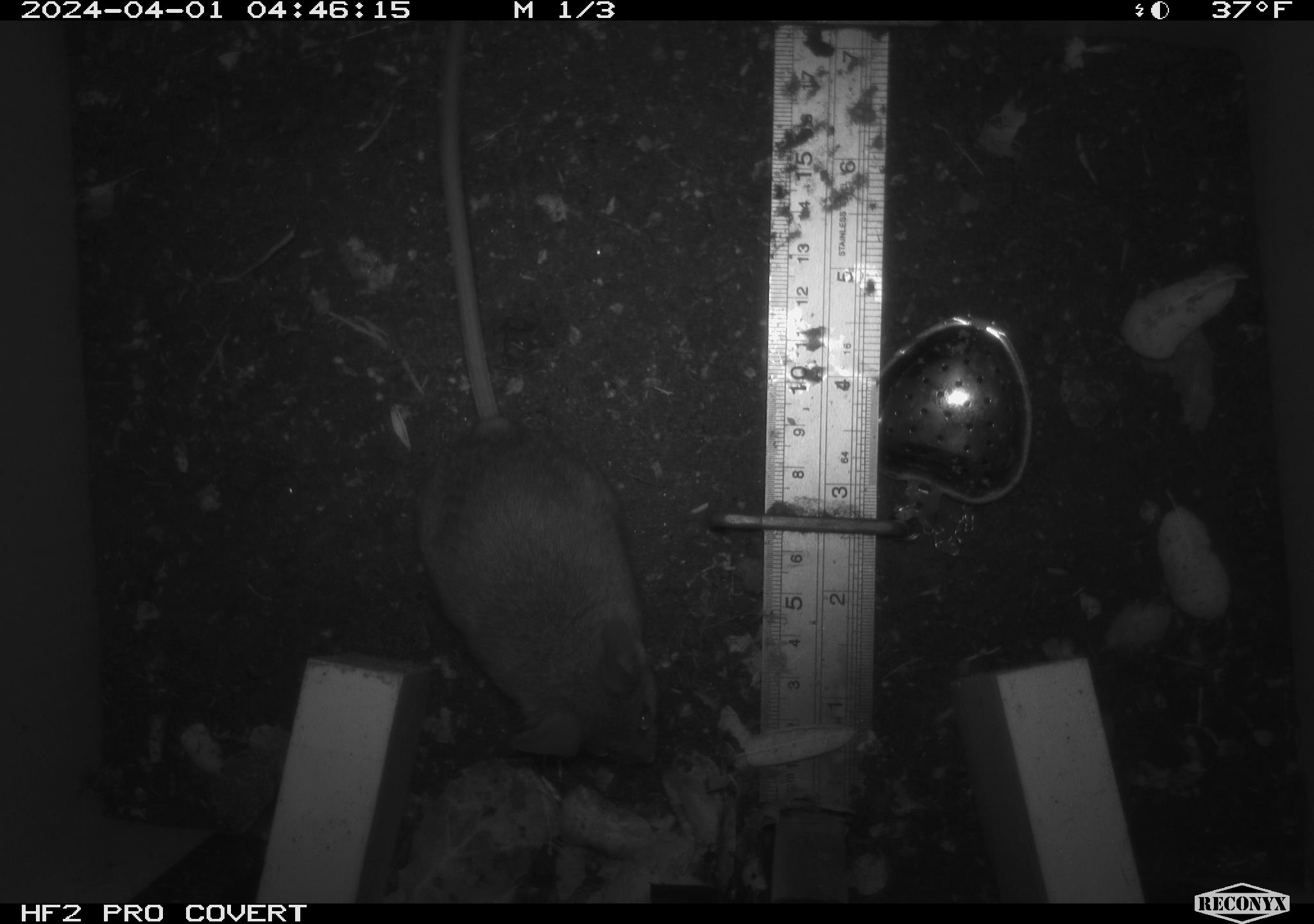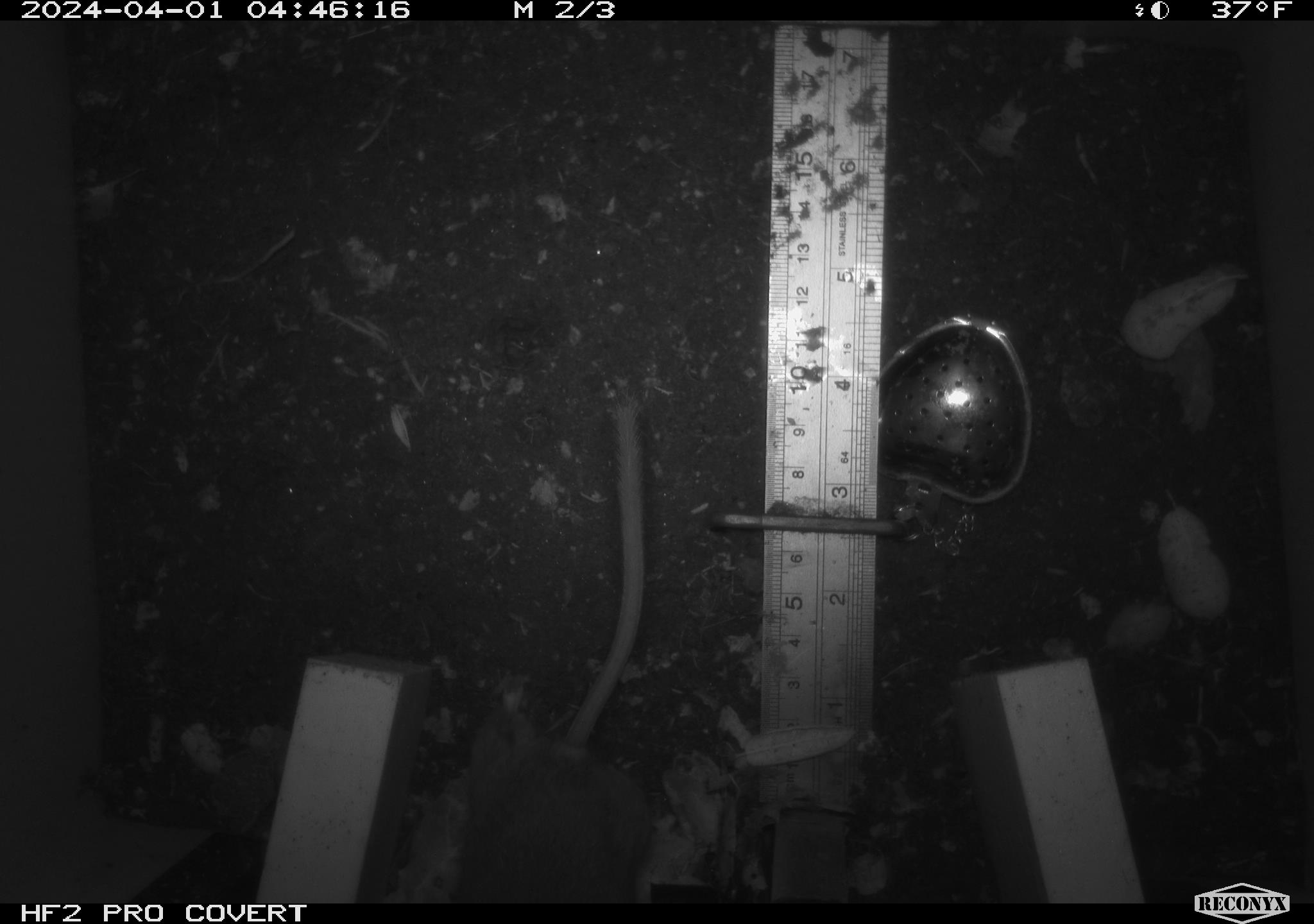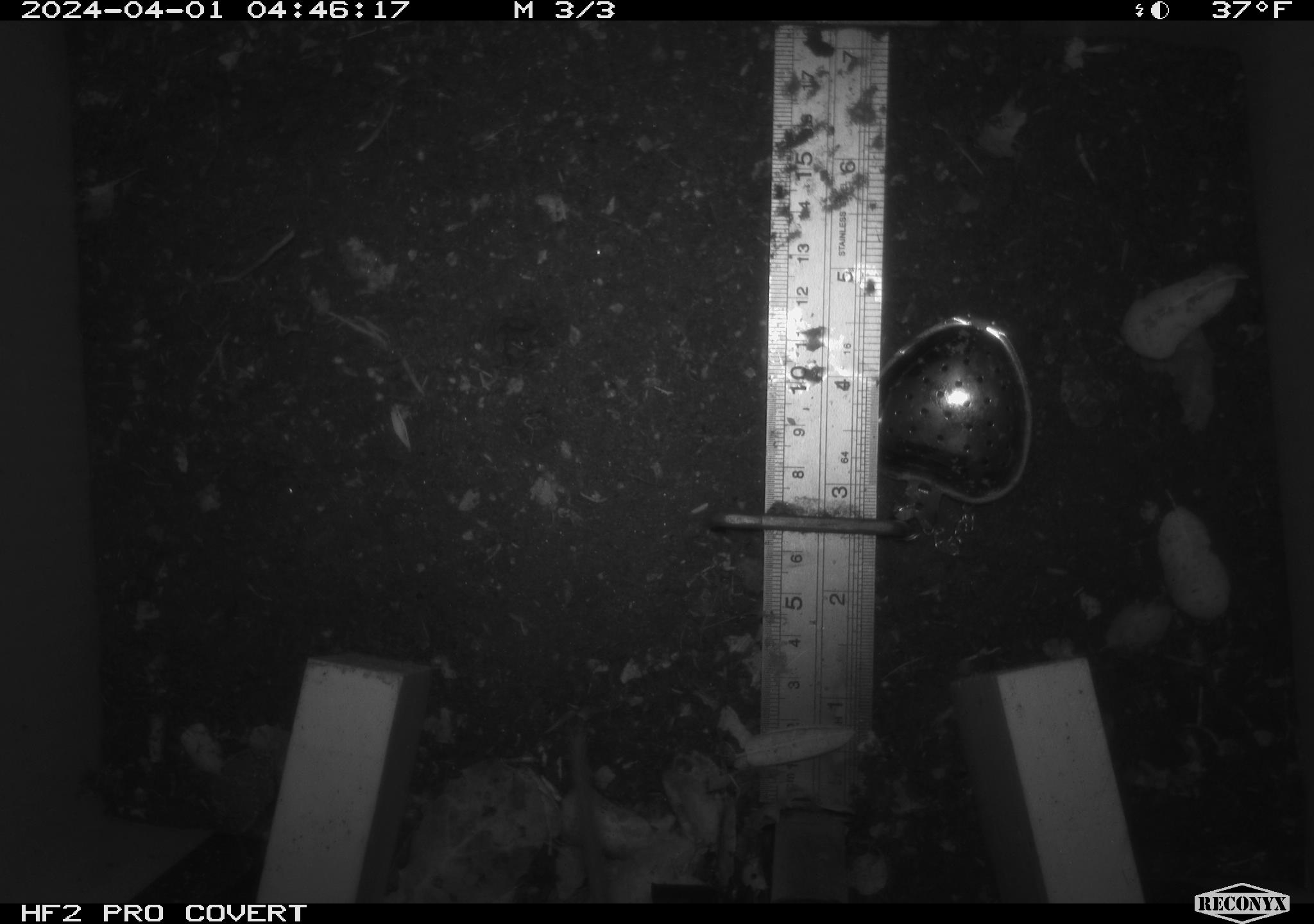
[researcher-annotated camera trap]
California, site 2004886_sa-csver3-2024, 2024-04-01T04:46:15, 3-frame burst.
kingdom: Animalia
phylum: Chordata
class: Mammalia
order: Rodentia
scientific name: Rodentia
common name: rodent